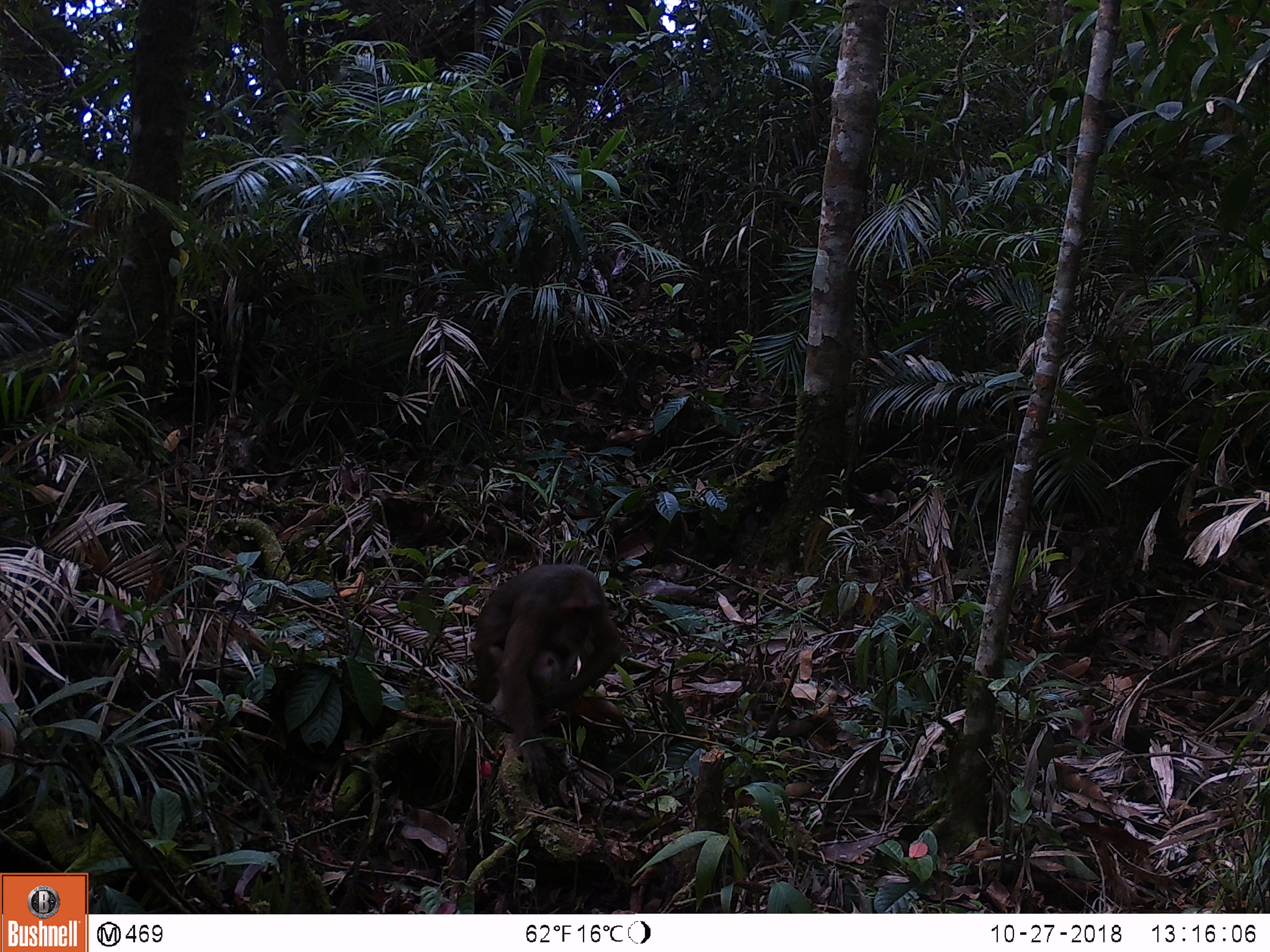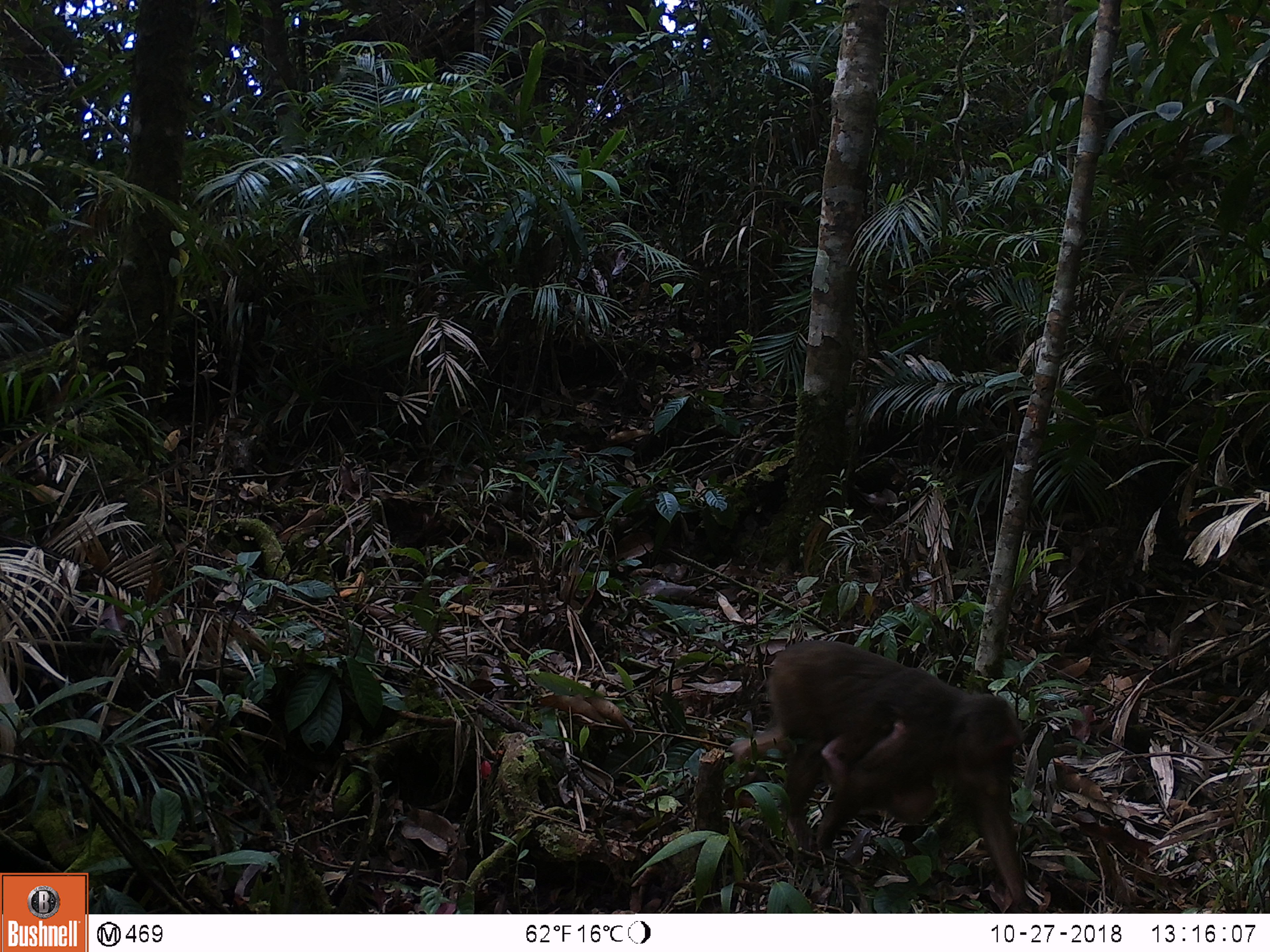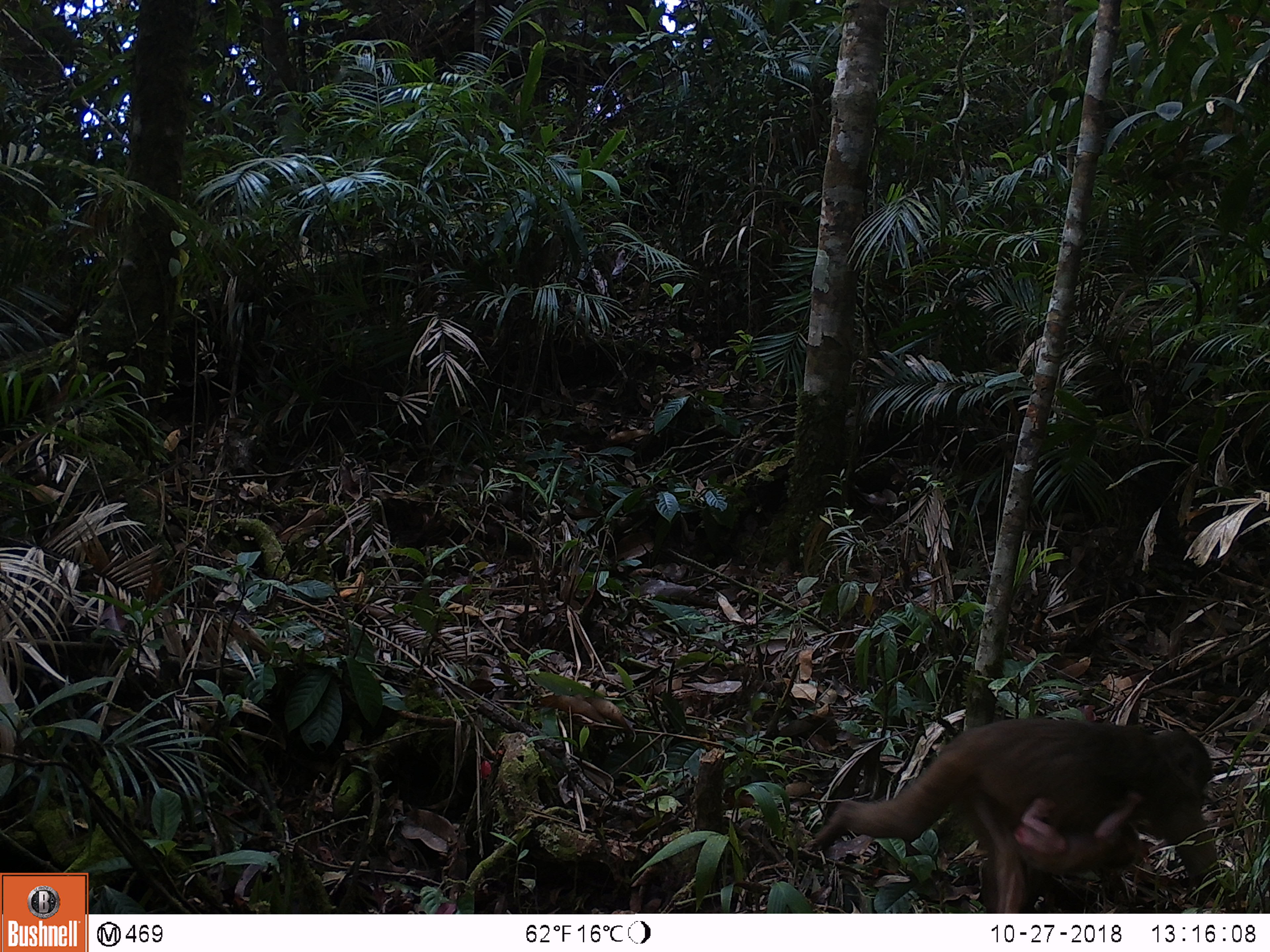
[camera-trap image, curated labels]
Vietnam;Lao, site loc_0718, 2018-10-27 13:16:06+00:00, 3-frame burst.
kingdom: Animalia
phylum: Chordata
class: Mammalia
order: Primates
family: Cercopithecidae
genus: Macaca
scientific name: Macaca arctoides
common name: stump-tailed macaque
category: stump tailed macaque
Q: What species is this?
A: Stump tailed macaque (stump-tailed macaque) (Macaca arctoides).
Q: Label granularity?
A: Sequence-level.